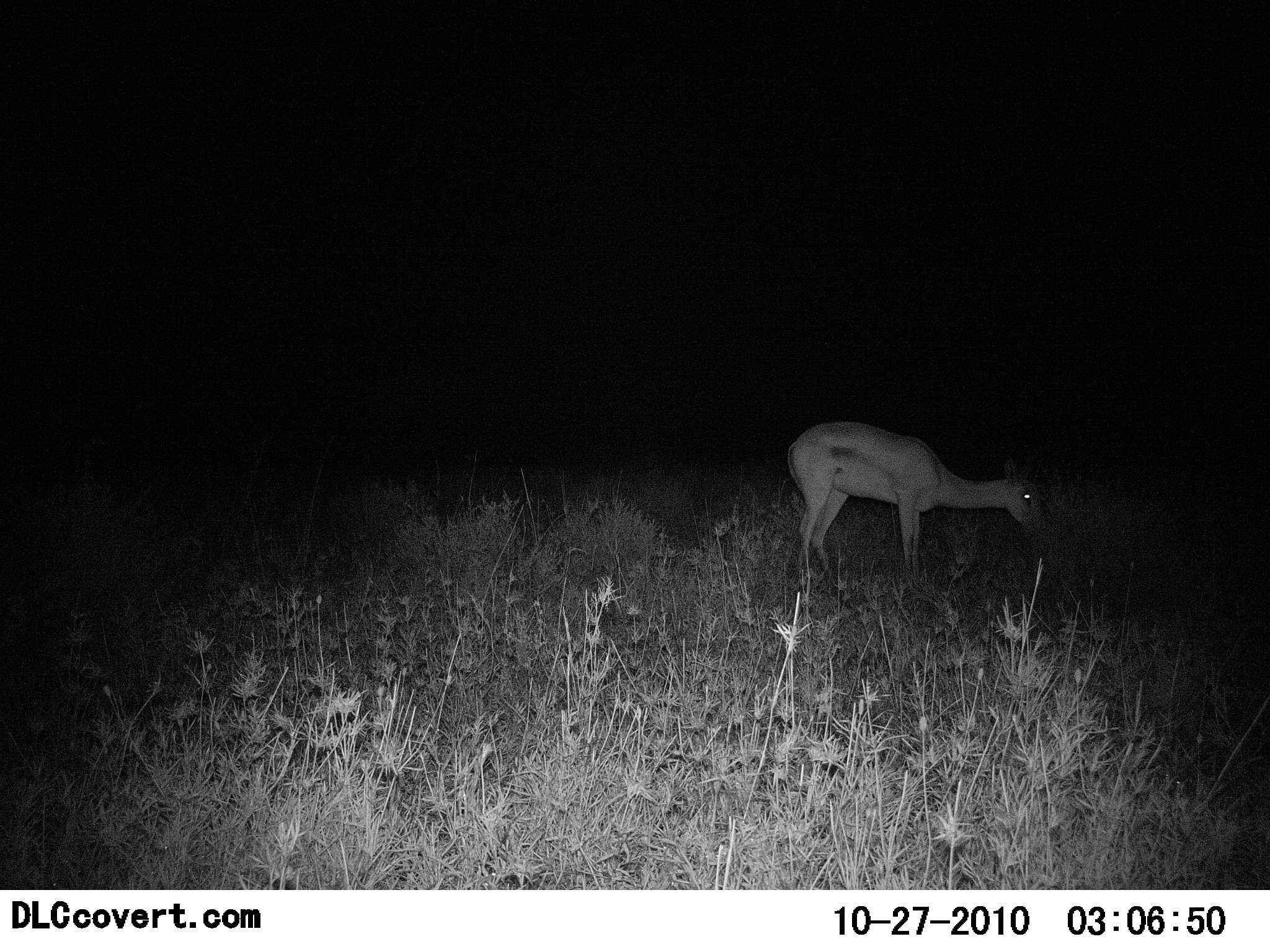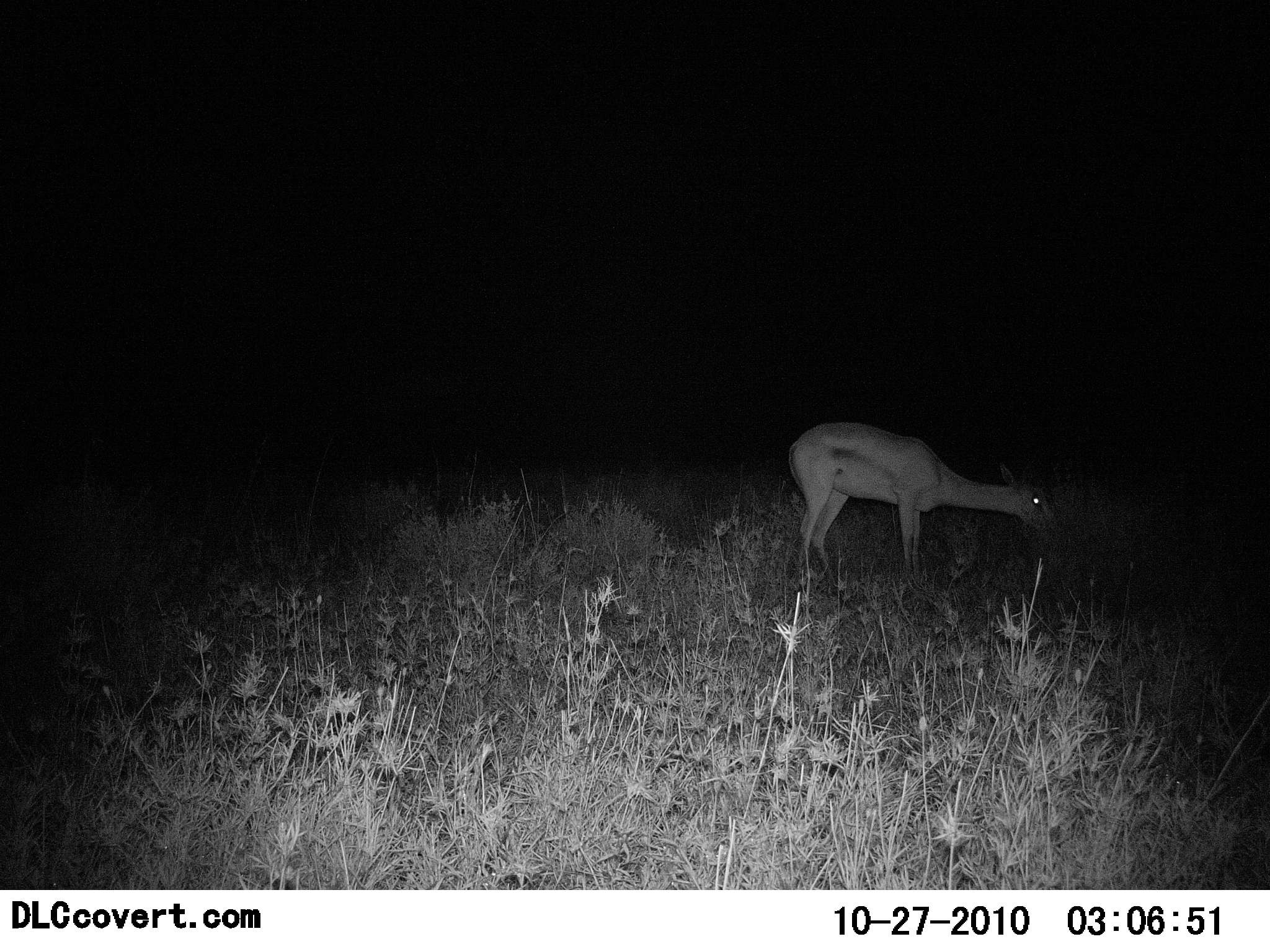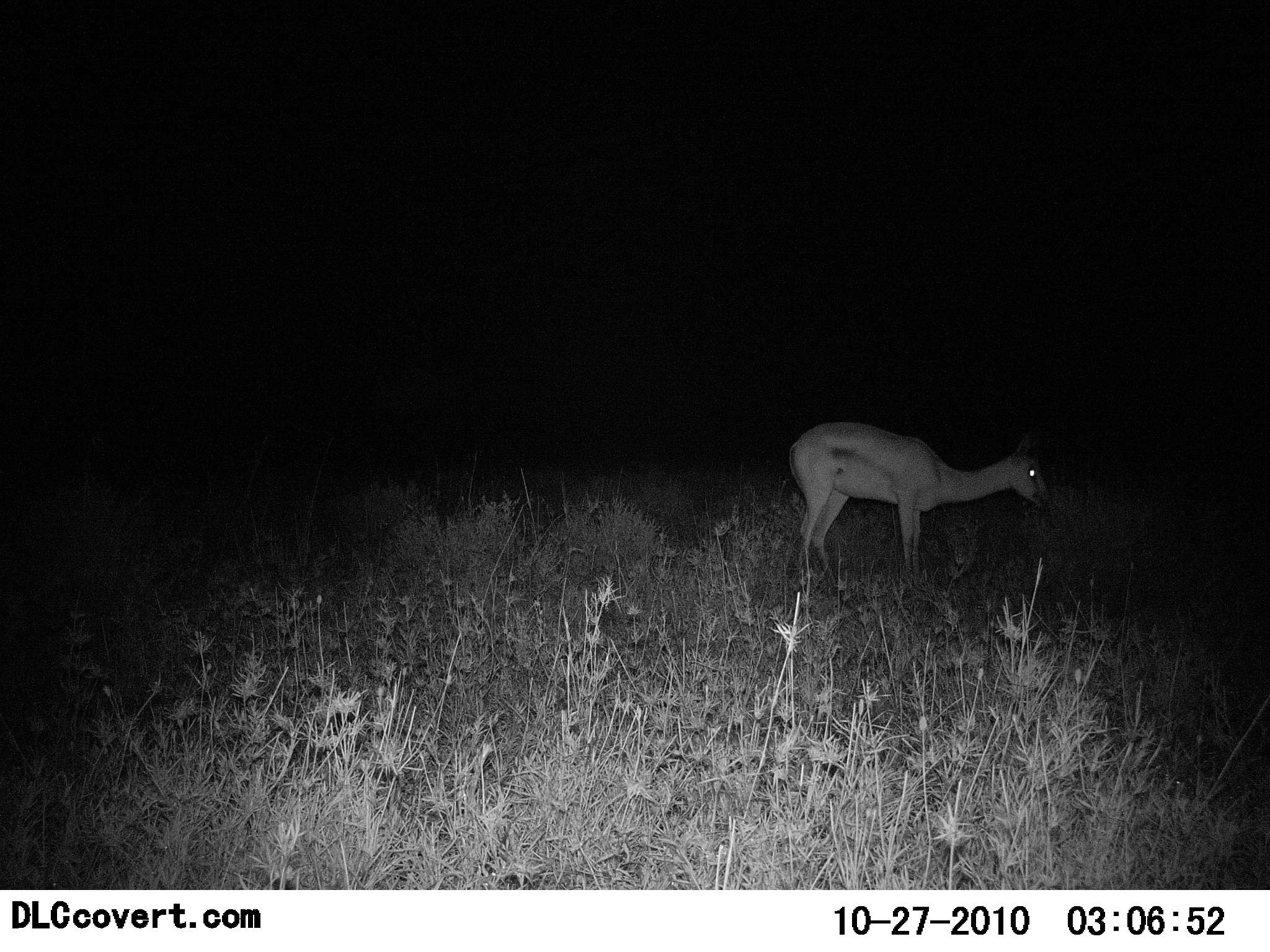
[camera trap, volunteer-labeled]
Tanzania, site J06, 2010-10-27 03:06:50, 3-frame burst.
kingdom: Animalia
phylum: Chordata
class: Mammalia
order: Artiodactyla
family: Bovidae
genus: Nanger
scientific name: Nanger granti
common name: grant's gazelle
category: gazellegrants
Gazellegrants (grant's gazelle) (Nanger granti), count 1. Behavior (volunteer vote fractions): standing 12%, resting 0%, moving 0%, interacting 0%. Young present (vote fraction): 0%. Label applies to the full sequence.